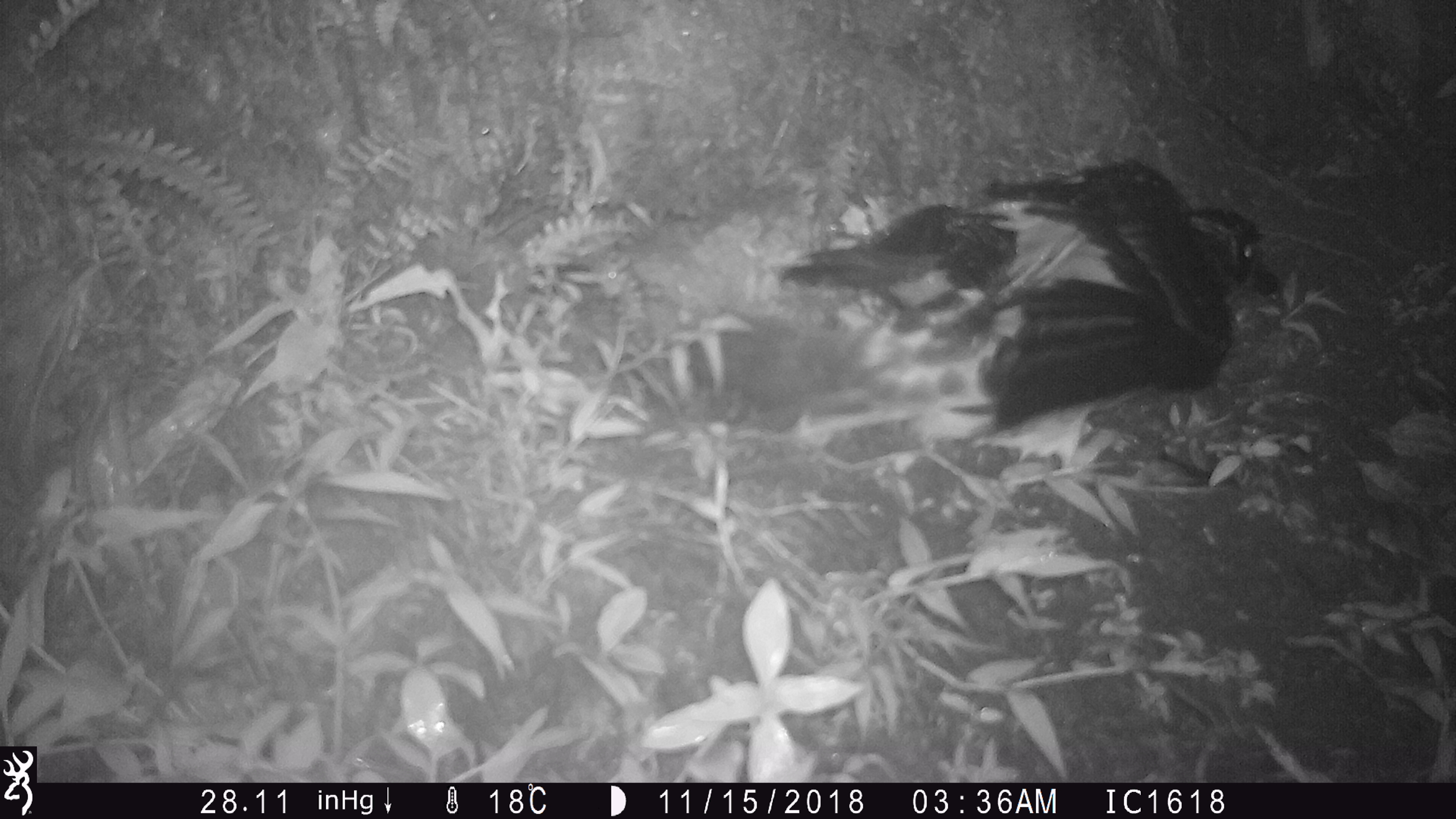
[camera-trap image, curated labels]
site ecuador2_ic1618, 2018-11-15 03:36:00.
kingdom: Animalia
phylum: Chordata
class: Aves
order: Procellariiformes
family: Procellariidae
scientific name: Procellariidae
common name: petrel chick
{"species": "petrel chick (Procellariidae)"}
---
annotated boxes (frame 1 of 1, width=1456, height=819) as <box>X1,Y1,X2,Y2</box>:
petrel chick: <box>698,155,1256,471</box>